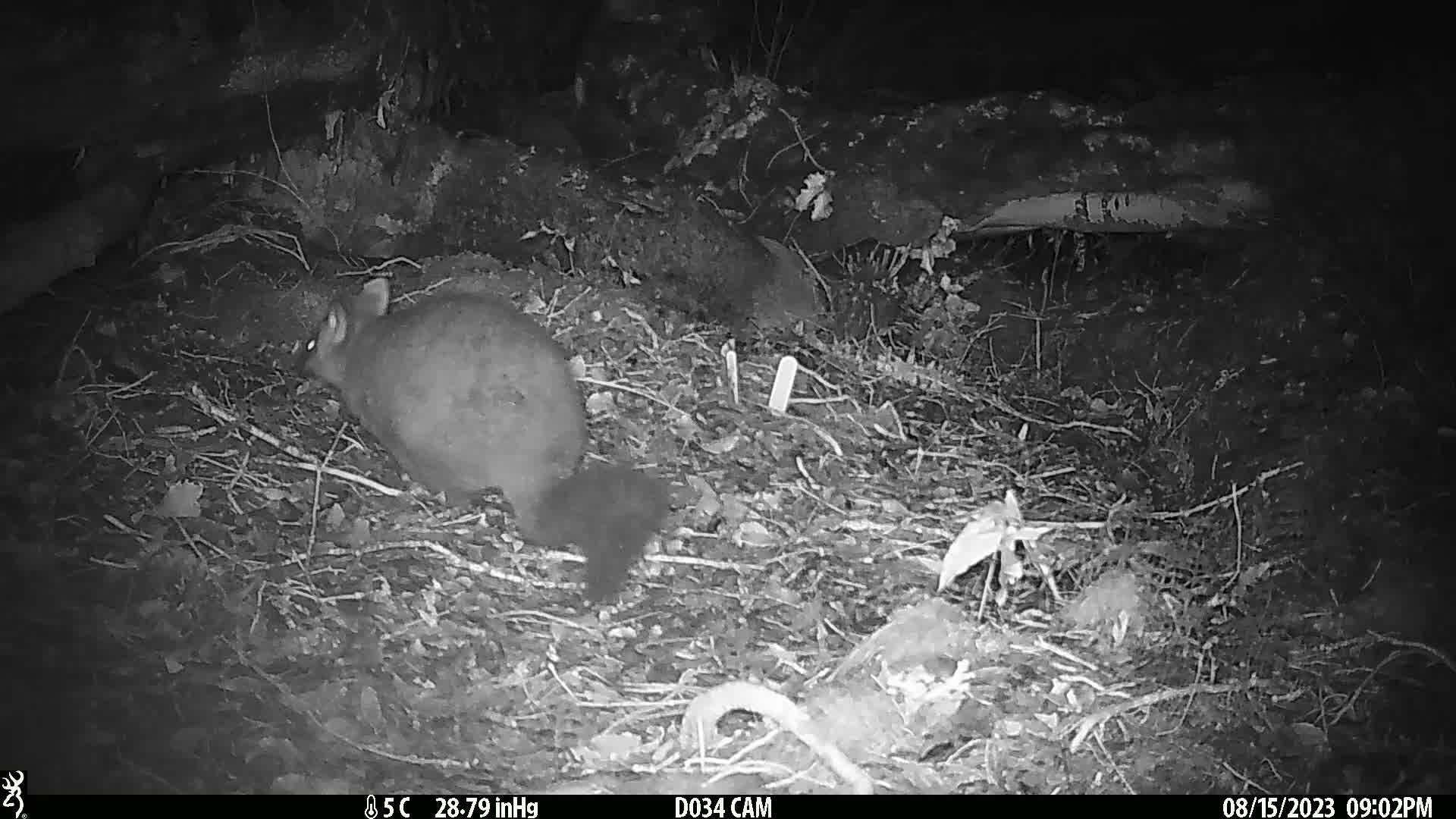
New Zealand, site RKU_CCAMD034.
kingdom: Animalia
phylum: Chordata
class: Mammalia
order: Diprotodontia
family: Phalangeridae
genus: Trichosurus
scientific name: Trichosurus vulpecula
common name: common brushtail possum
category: possum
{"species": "possum (common brushtail possum) (Trichosurus vulpecula)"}